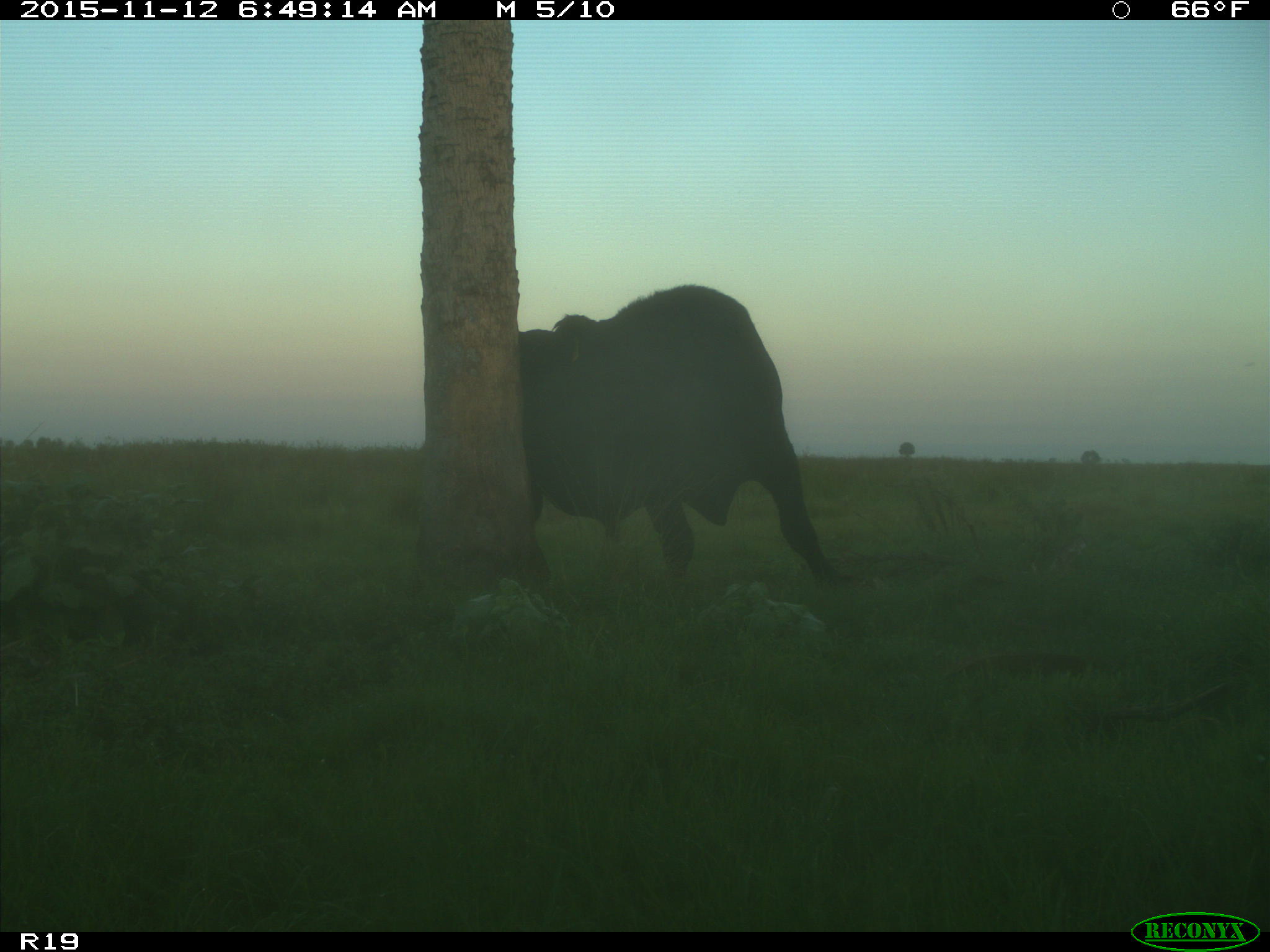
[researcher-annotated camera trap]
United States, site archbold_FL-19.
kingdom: Animalia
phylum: Chordata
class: Mammalia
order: Artiodactyla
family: Bovidae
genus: Bos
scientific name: Bos taurus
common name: domestic cow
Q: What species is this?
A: Bos taurus (domestic cow).